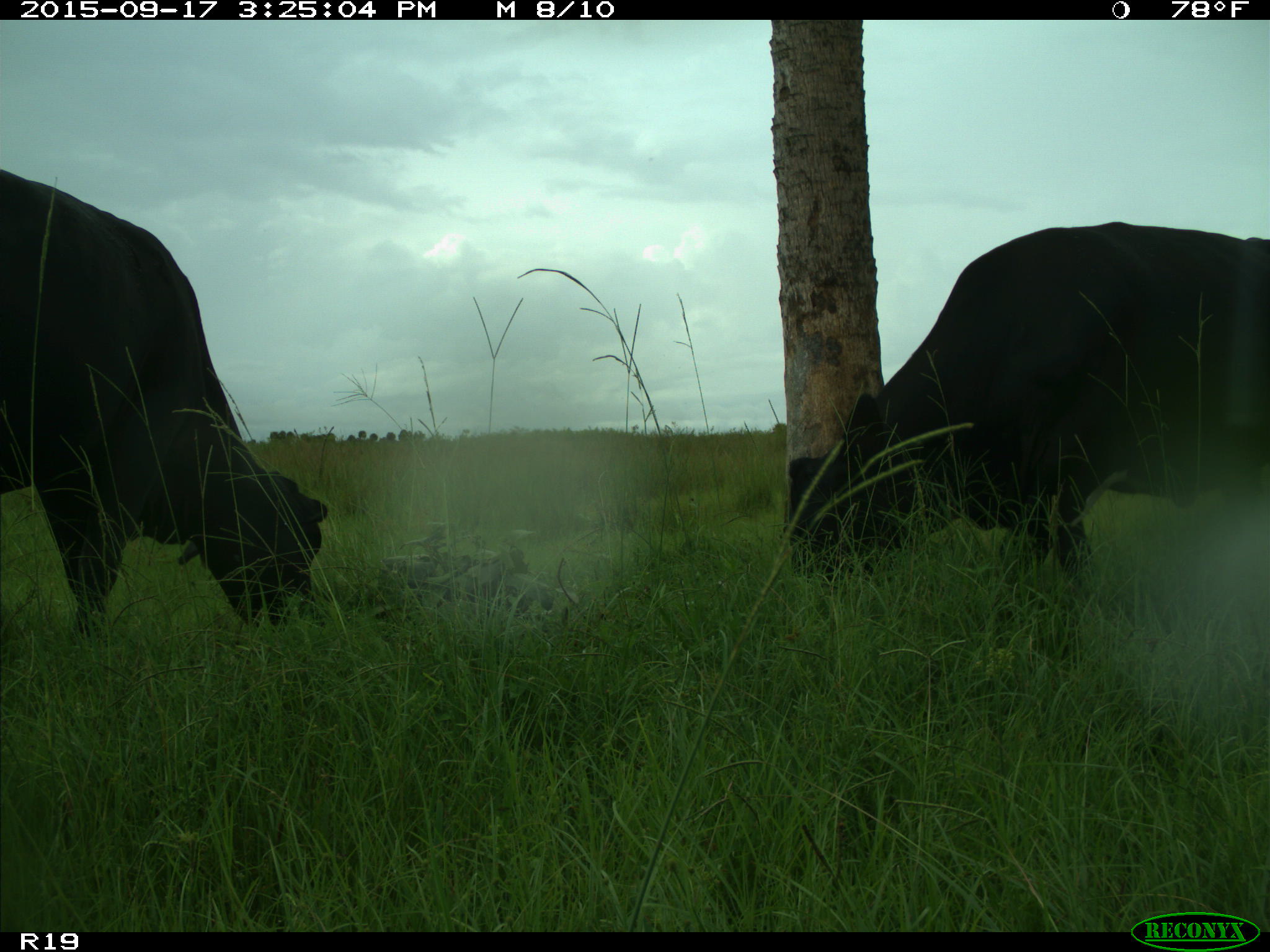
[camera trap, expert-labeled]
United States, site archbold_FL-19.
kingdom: Animalia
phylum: Chordata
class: Mammalia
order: Artiodactyla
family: Bovidae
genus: Bos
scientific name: Bos taurus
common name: domestic cow